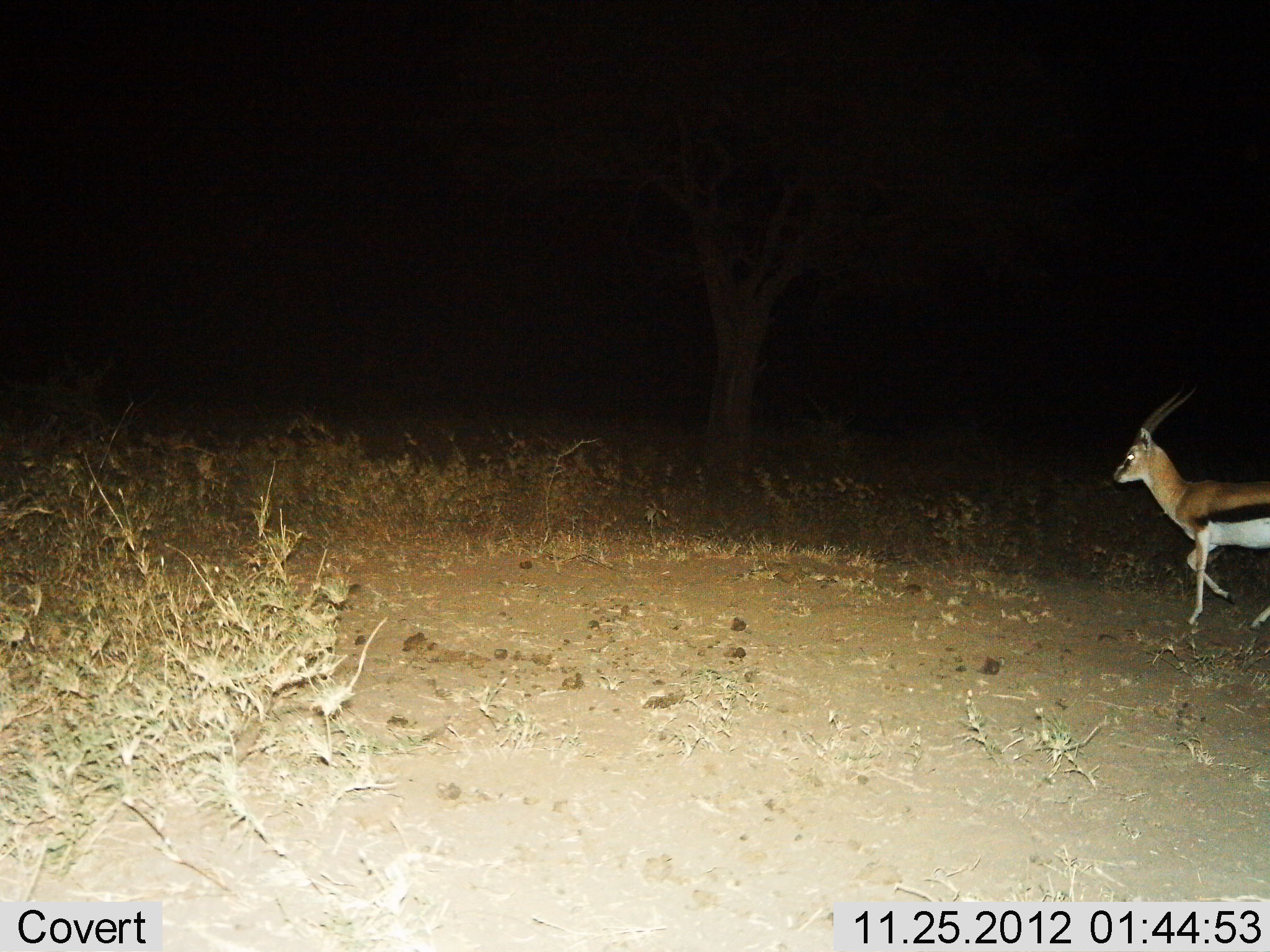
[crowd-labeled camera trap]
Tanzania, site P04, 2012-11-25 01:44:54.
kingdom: Animalia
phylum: Chordata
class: Mammalia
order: Artiodactyla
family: Bovidae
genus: Eudorcas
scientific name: Eudorcas thomsonii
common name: thomson's gazelle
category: gazellethomsons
Gazellethomsons (thomson's gazelle) (Eudorcas thomsonii), count 1. Behavior (volunteer vote fractions): standing 0%, resting 0%, moving 100%, interacting 0%. Young present (vote fraction): 0%. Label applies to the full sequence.